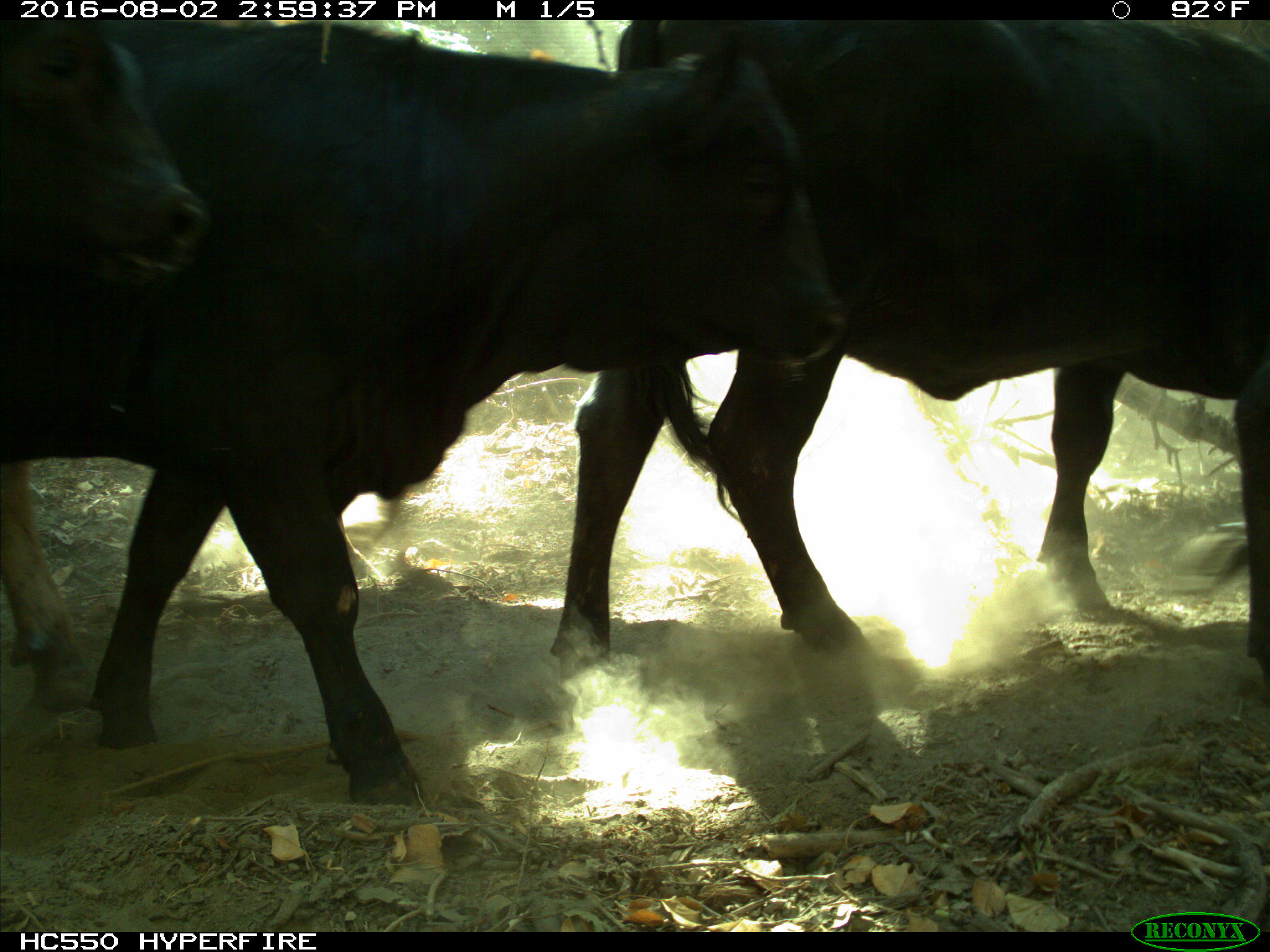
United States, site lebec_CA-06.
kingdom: Animalia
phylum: Chordata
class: Mammalia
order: Artiodactyla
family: Bovidae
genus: Bos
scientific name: Bos taurus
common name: domestic cow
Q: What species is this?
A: Bos taurus (domestic cow).